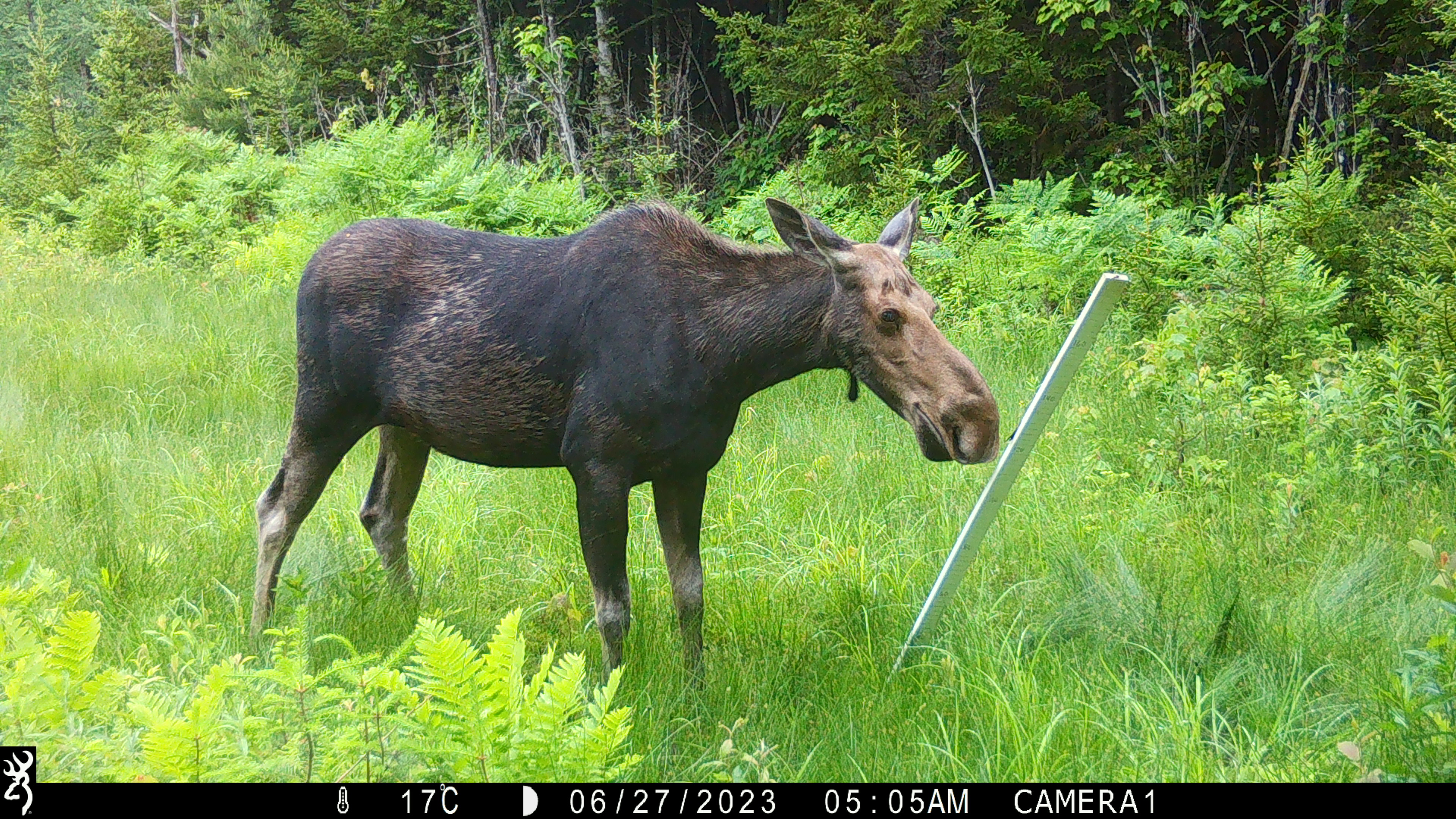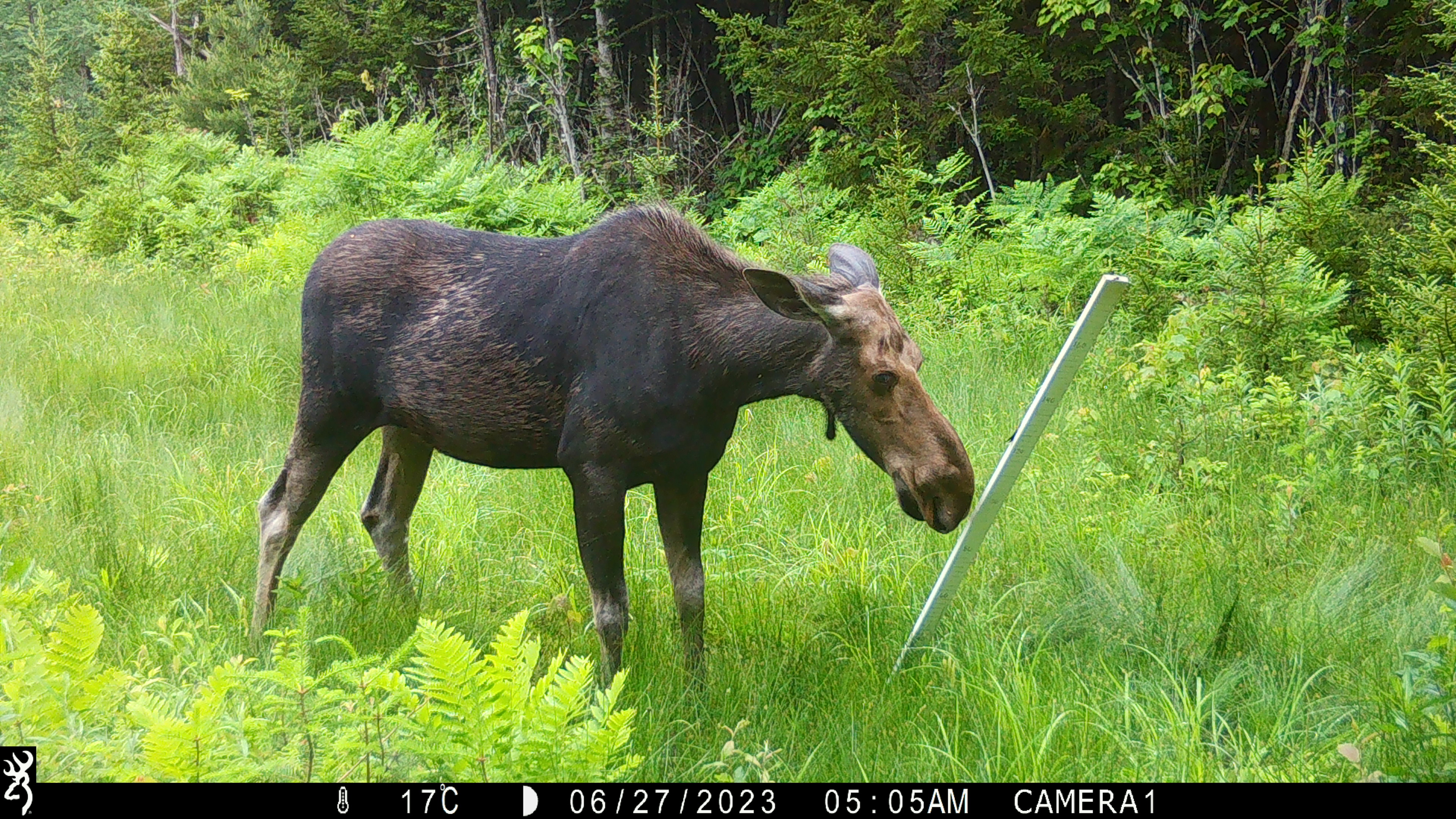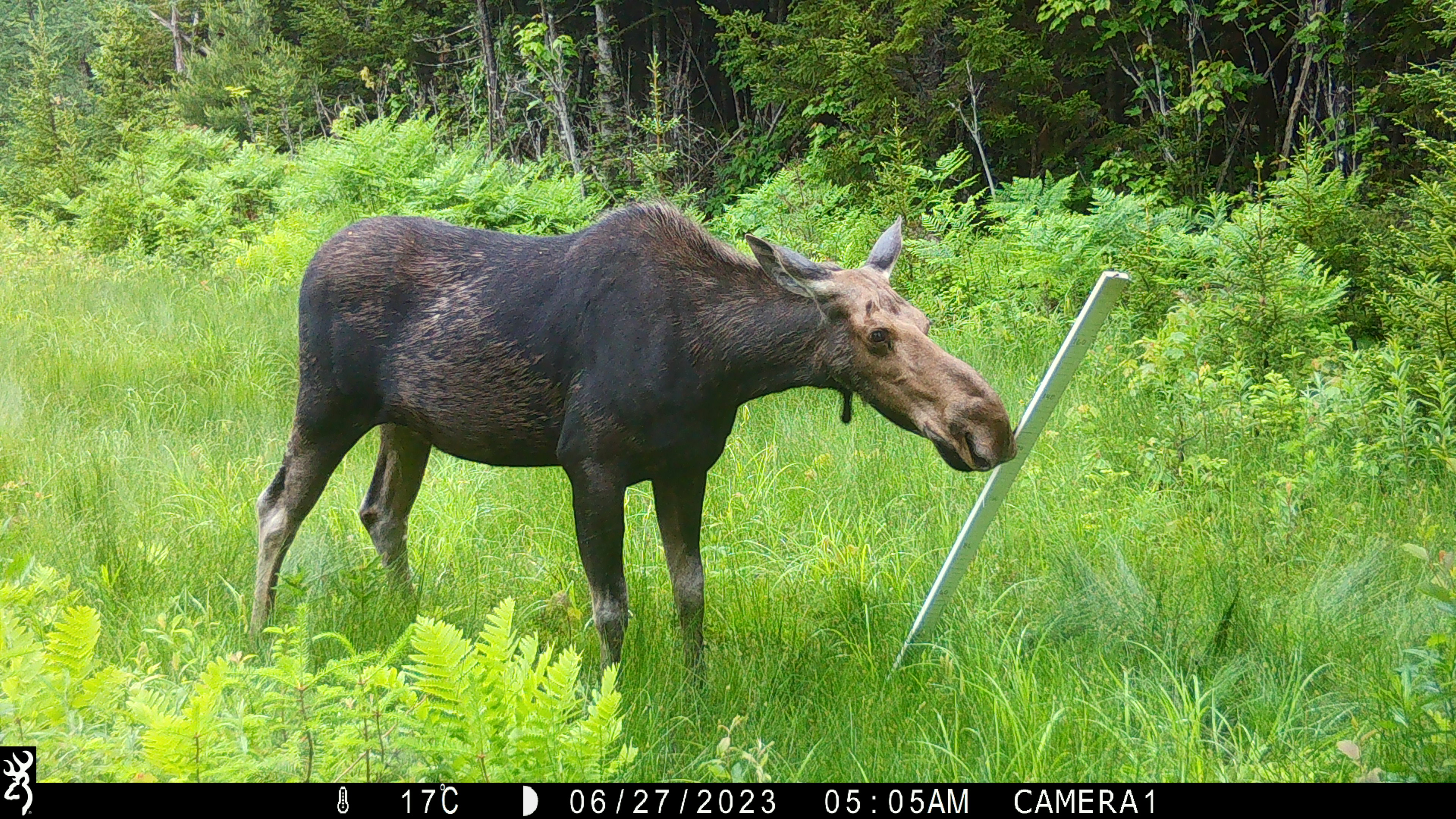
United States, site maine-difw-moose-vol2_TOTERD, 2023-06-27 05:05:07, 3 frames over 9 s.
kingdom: Animalia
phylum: Chordata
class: Mammalia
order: Artiodactyla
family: Cervidae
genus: Alces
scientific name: Alces alces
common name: moose